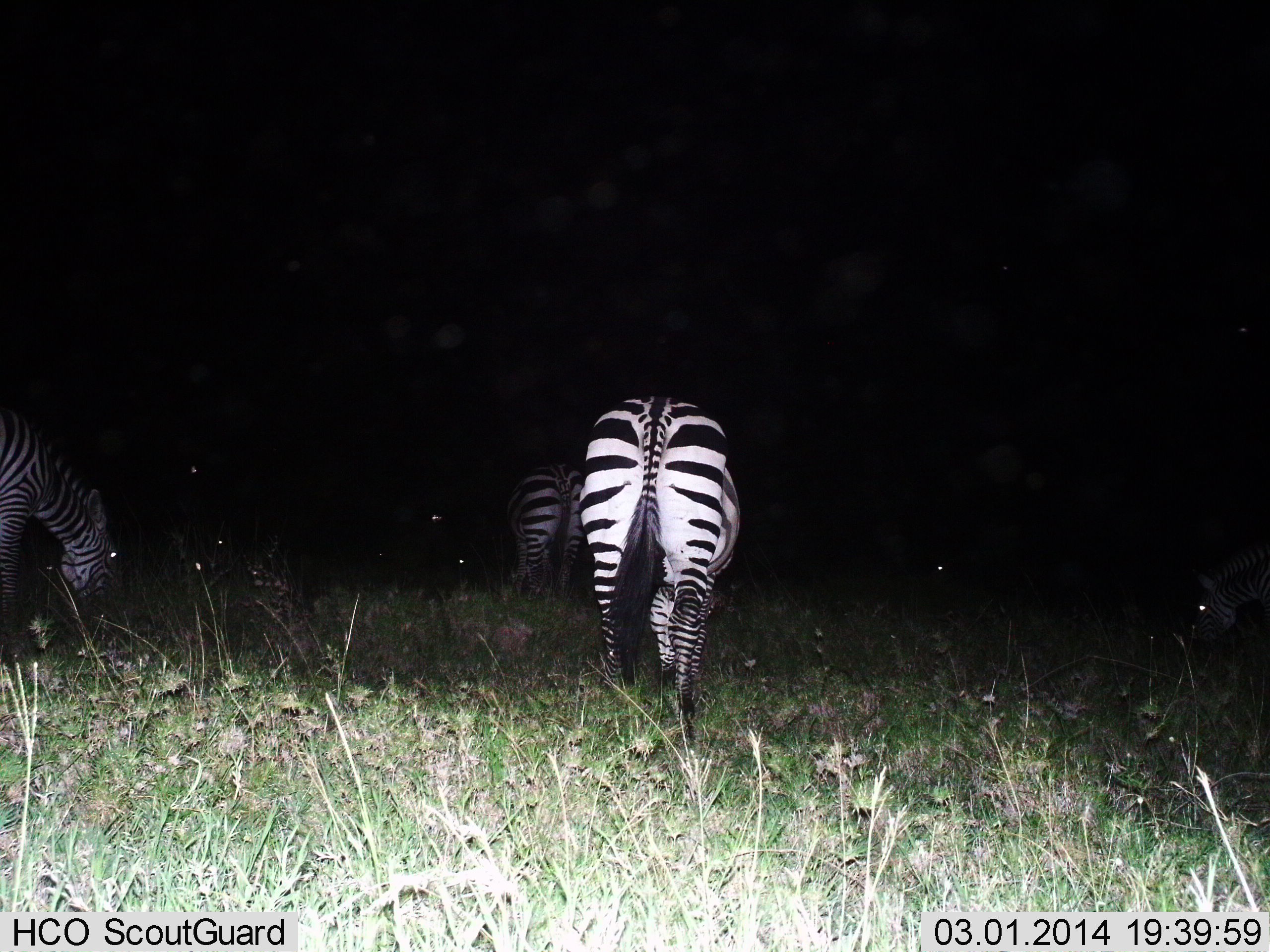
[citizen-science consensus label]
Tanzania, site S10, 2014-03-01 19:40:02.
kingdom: Animalia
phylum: Chordata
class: Mammalia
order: Perissodactyla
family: Equidae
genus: Equus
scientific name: Equus quagga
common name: plains zebra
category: zebra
Zebra (plains zebra) (Equus quagga), count 4. Behavior (volunteer vote fractions): standing 30%, resting 0%, moving 10%, interacting 0%. Young present (vote fraction): 0%. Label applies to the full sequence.